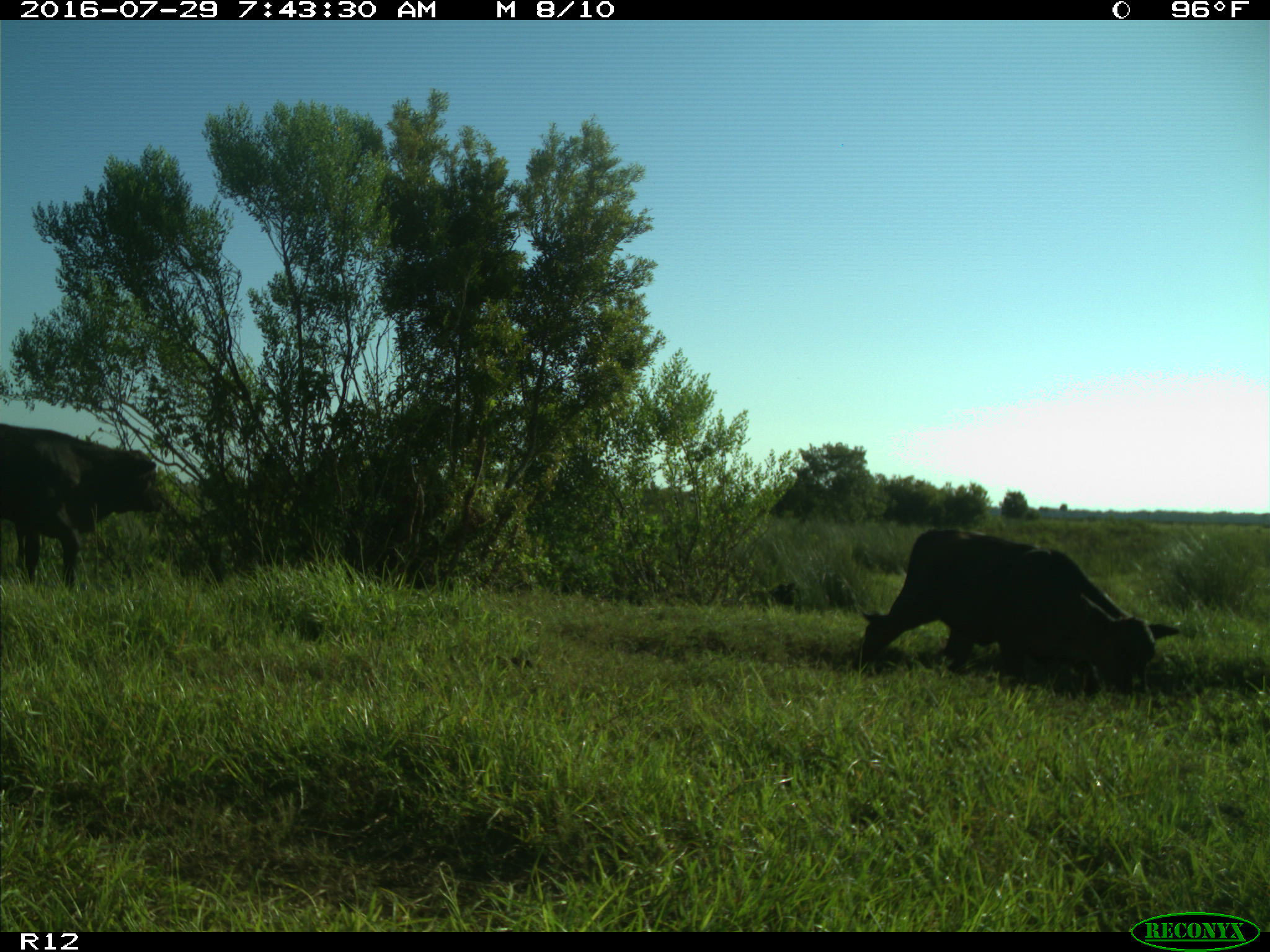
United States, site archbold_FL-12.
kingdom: Animalia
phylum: Chordata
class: Mammalia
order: Artiodactyla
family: Bovidae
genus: Bos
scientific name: Bos taurus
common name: domestic cow